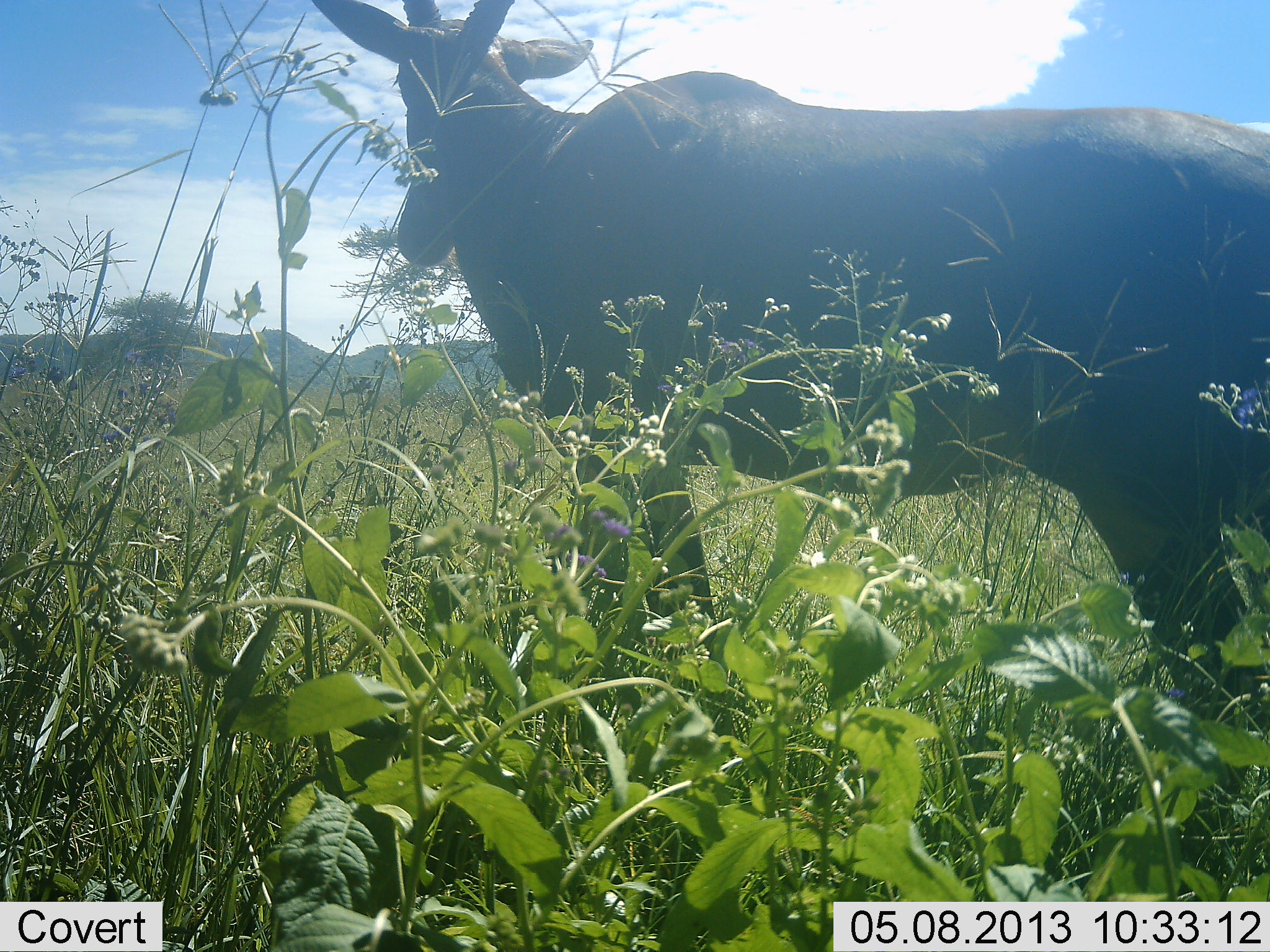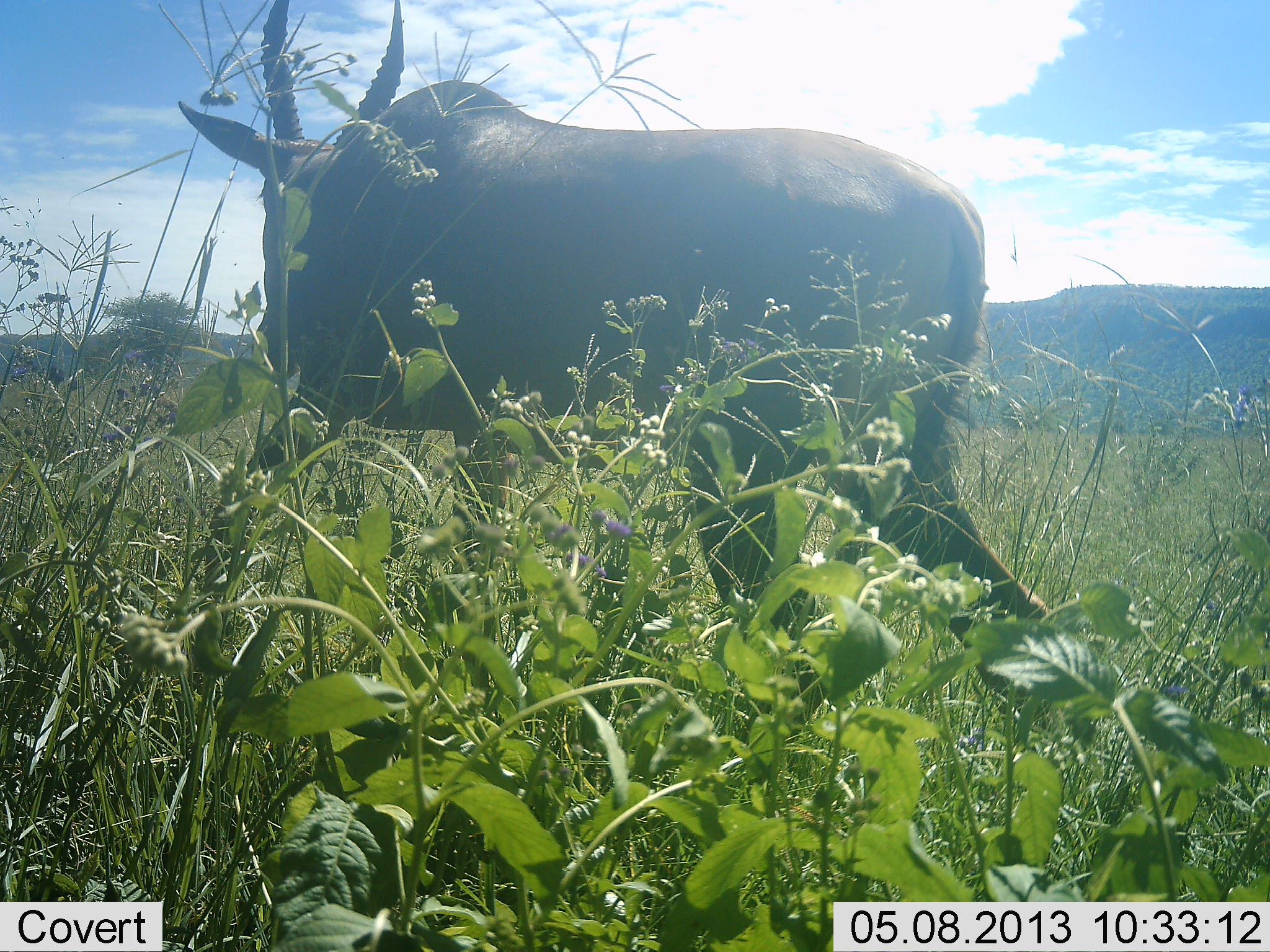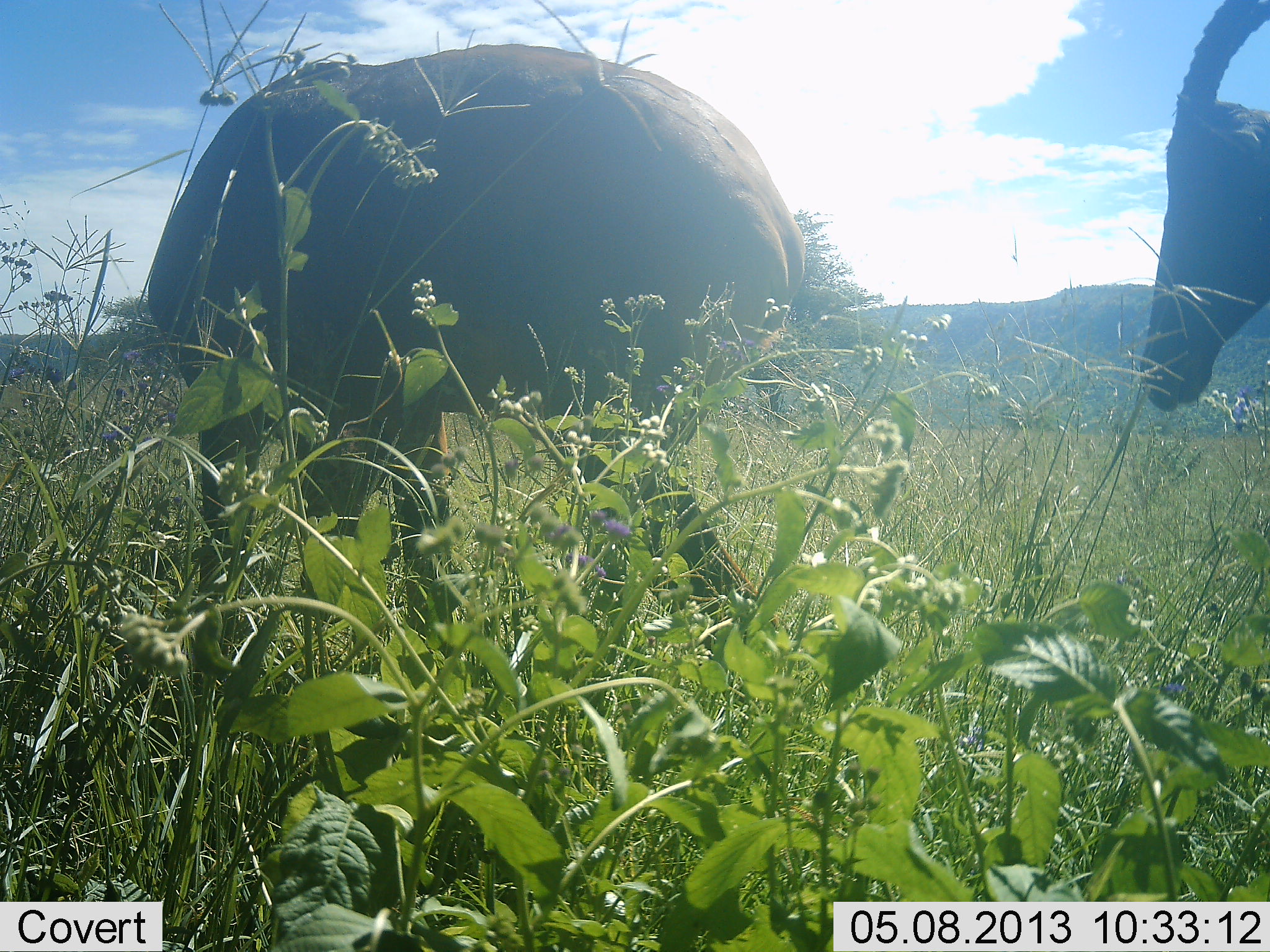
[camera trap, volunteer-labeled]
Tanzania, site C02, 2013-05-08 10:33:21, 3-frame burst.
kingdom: Animalia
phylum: Chordata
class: Mammalia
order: Artiodactyla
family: Bovidae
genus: Alcelaphus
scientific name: Alcelaphus buselaphus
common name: hartebeest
Hartebeest (Alcelaphus buselaphus), count 2. Behavior (volunteer vote fractions): standing 14%, resting 0%, moving 86%, interacting 0%. Young present (vote fraction): 0%. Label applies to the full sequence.